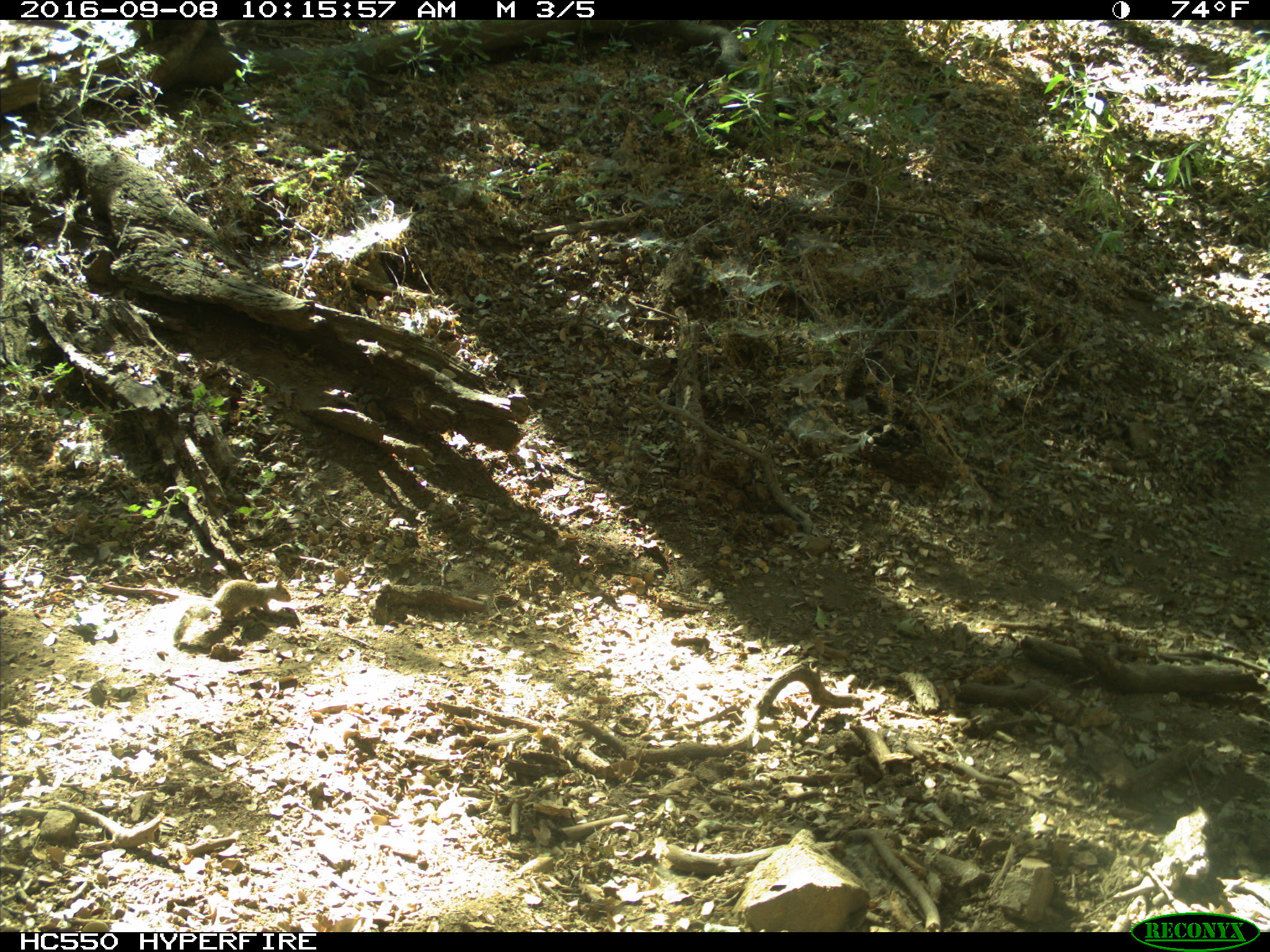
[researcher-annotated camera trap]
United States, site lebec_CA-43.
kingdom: Animalia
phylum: Chordata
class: Mammalia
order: Rodentia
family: Sciuridae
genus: Otospermophilus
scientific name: Otospermophilus beecheyi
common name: california ground squirrel